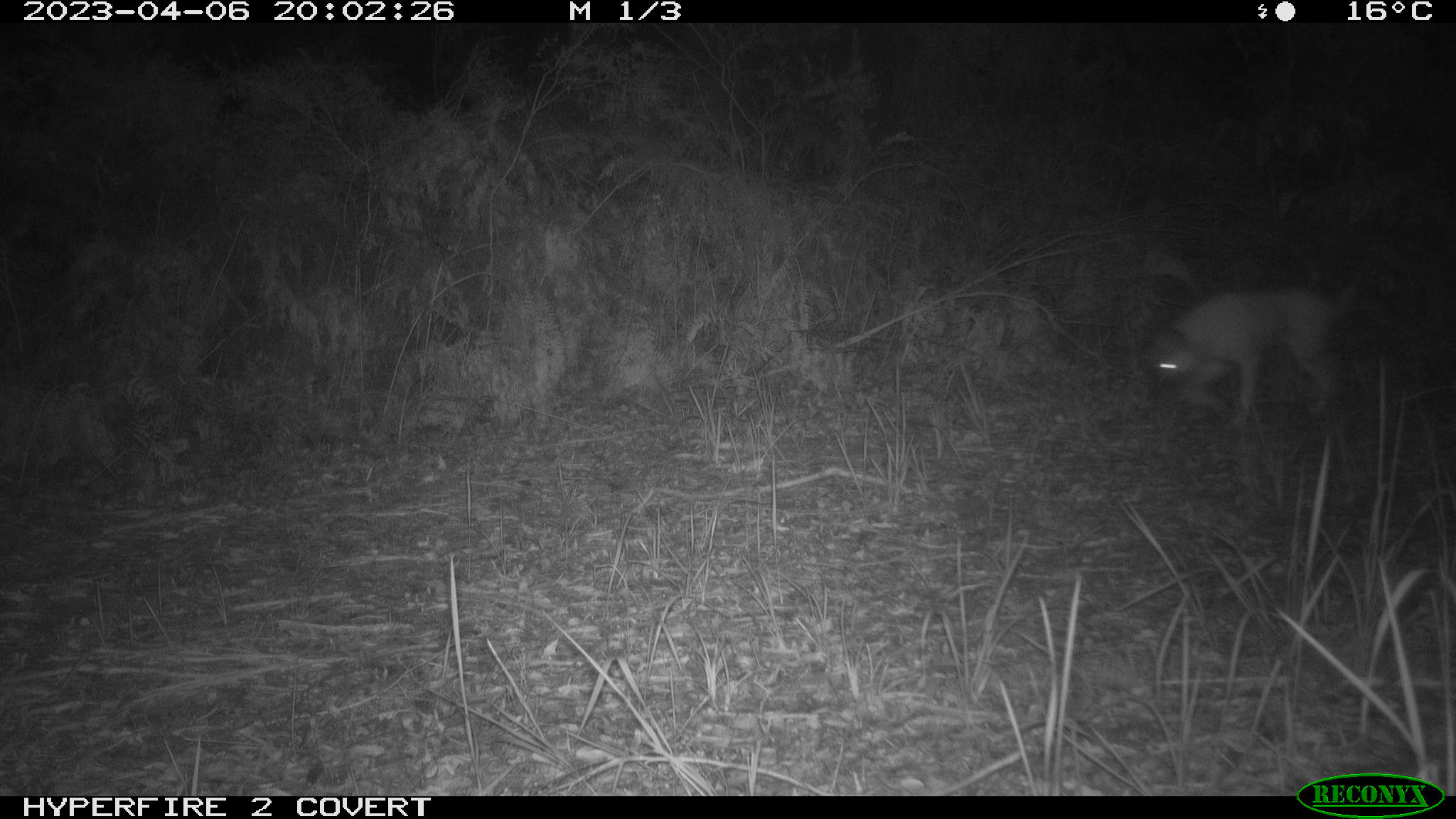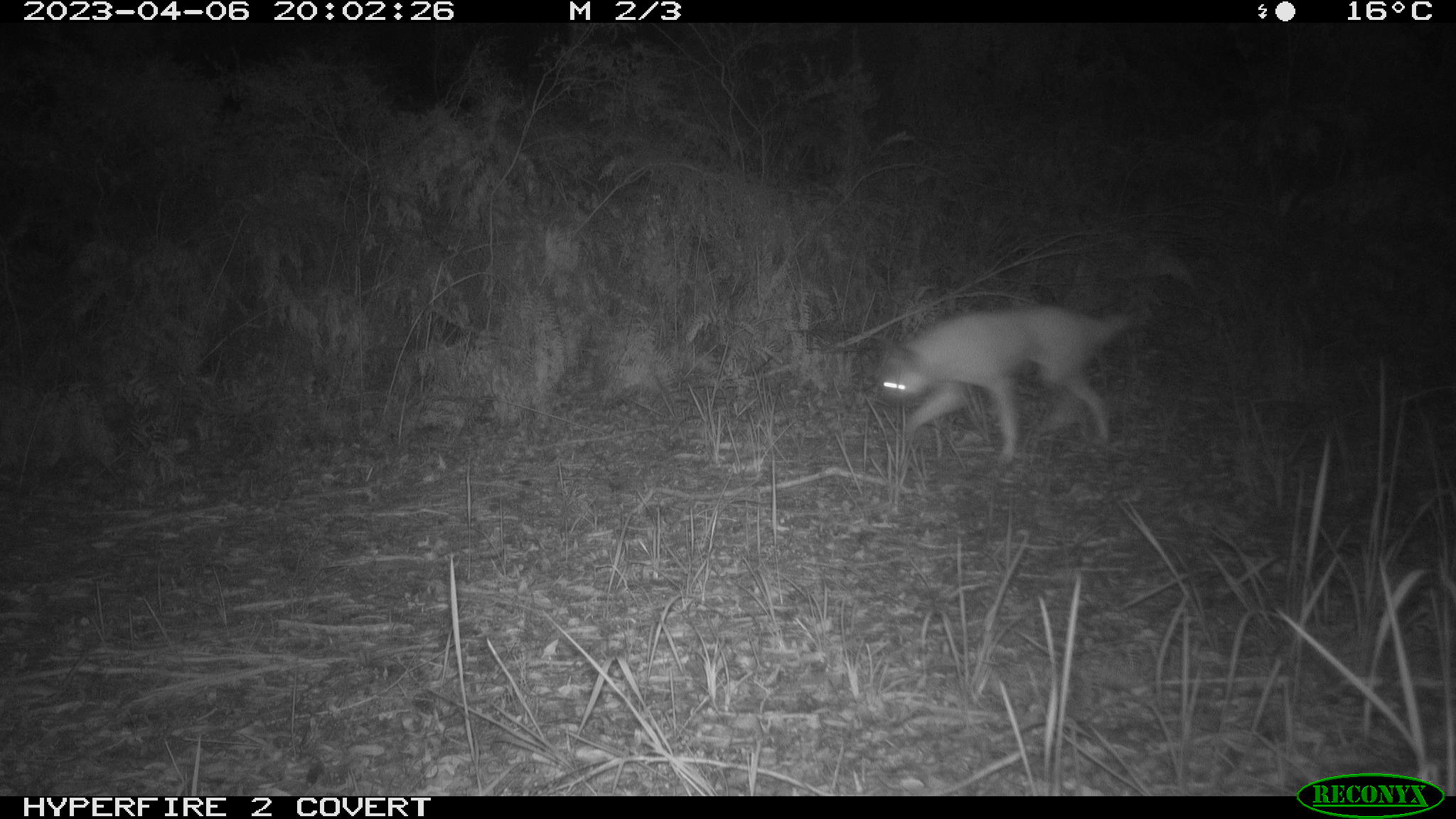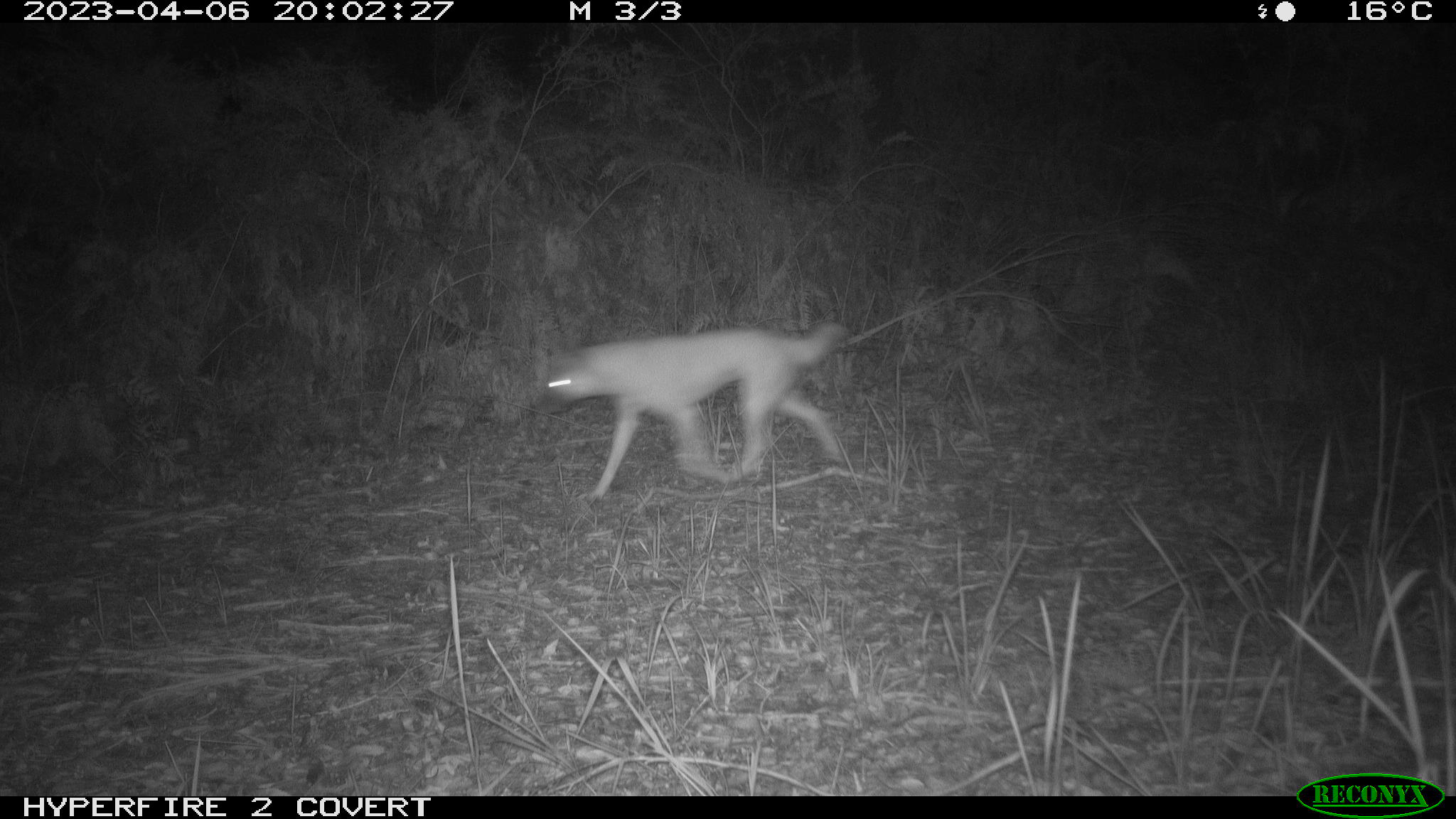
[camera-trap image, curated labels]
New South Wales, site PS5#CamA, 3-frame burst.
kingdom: Animalia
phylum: Chordata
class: Mammalia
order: Carnivora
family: Canidae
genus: Canis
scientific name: Canis familiaris dingo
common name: dingo